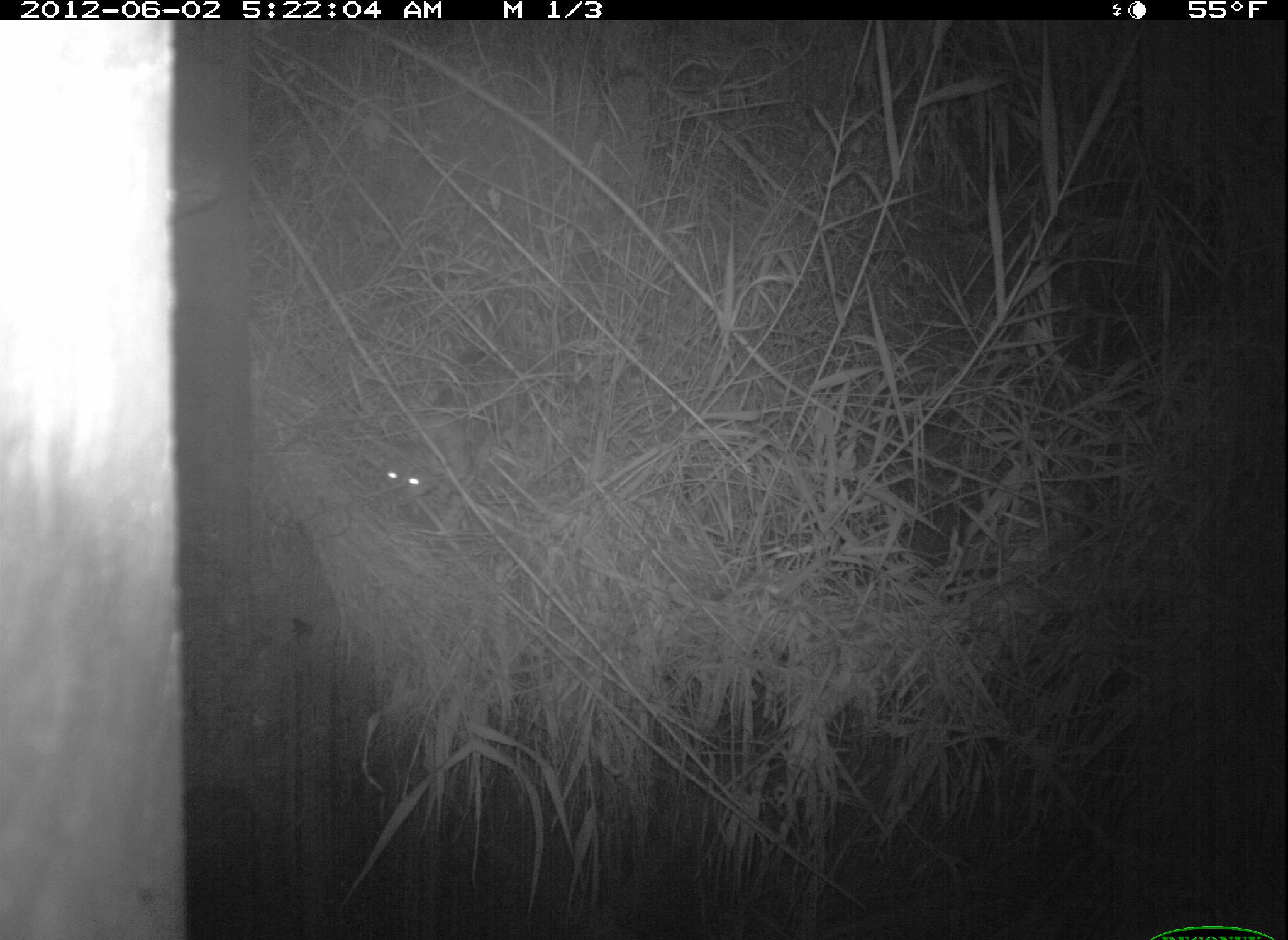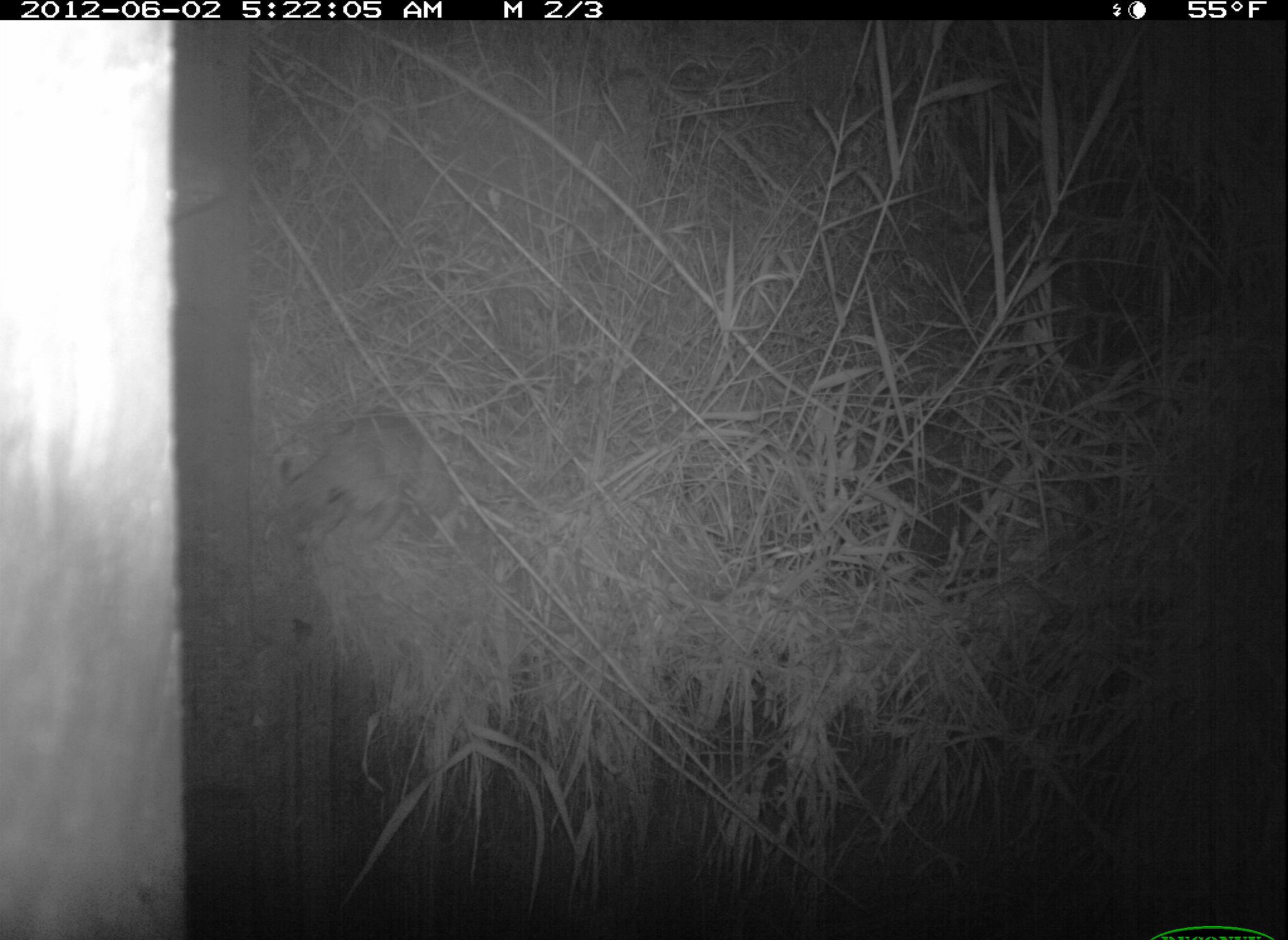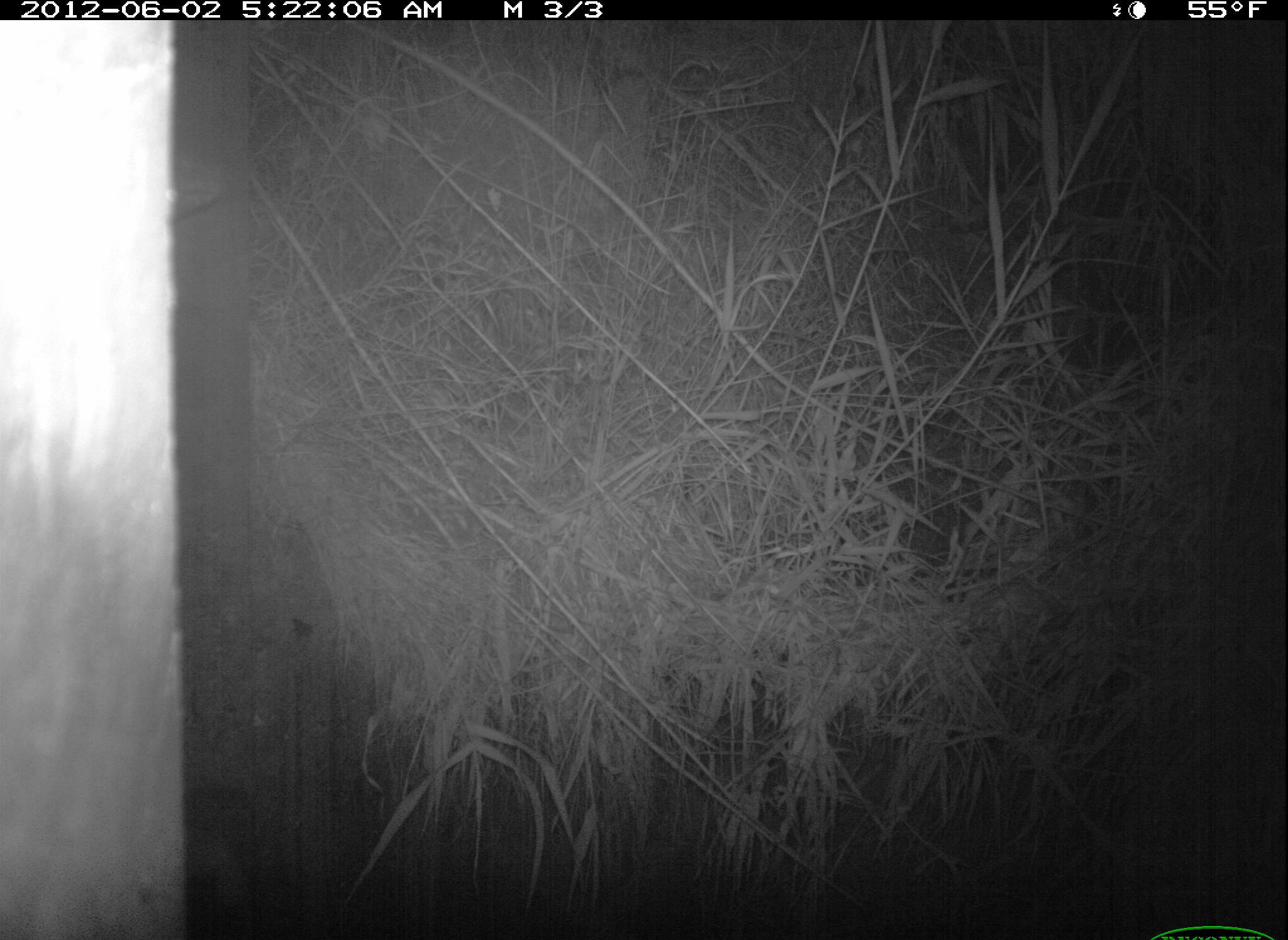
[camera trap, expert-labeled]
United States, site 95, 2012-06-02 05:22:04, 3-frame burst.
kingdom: Animalia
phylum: Chordata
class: Mammalia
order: Carnivora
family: Felidae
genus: Lynx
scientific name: Lynx rufus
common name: bobcat